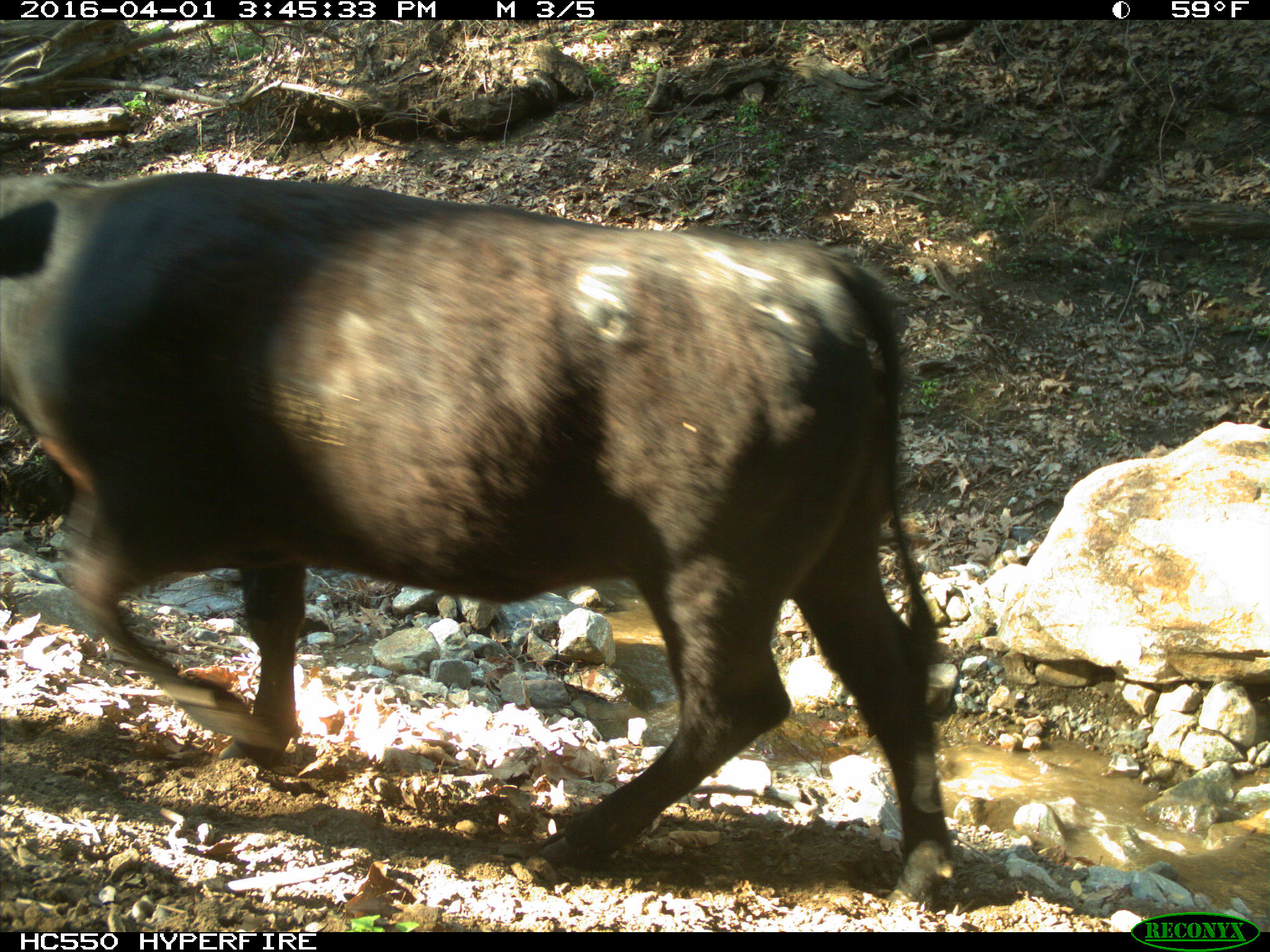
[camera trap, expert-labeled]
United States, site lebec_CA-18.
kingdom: Animalia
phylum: Chordata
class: Mammalia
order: Artiodactyla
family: Bovidae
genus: Bos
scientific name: Bos taurus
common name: domestic cow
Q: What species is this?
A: Bos taurus (domestic cow).